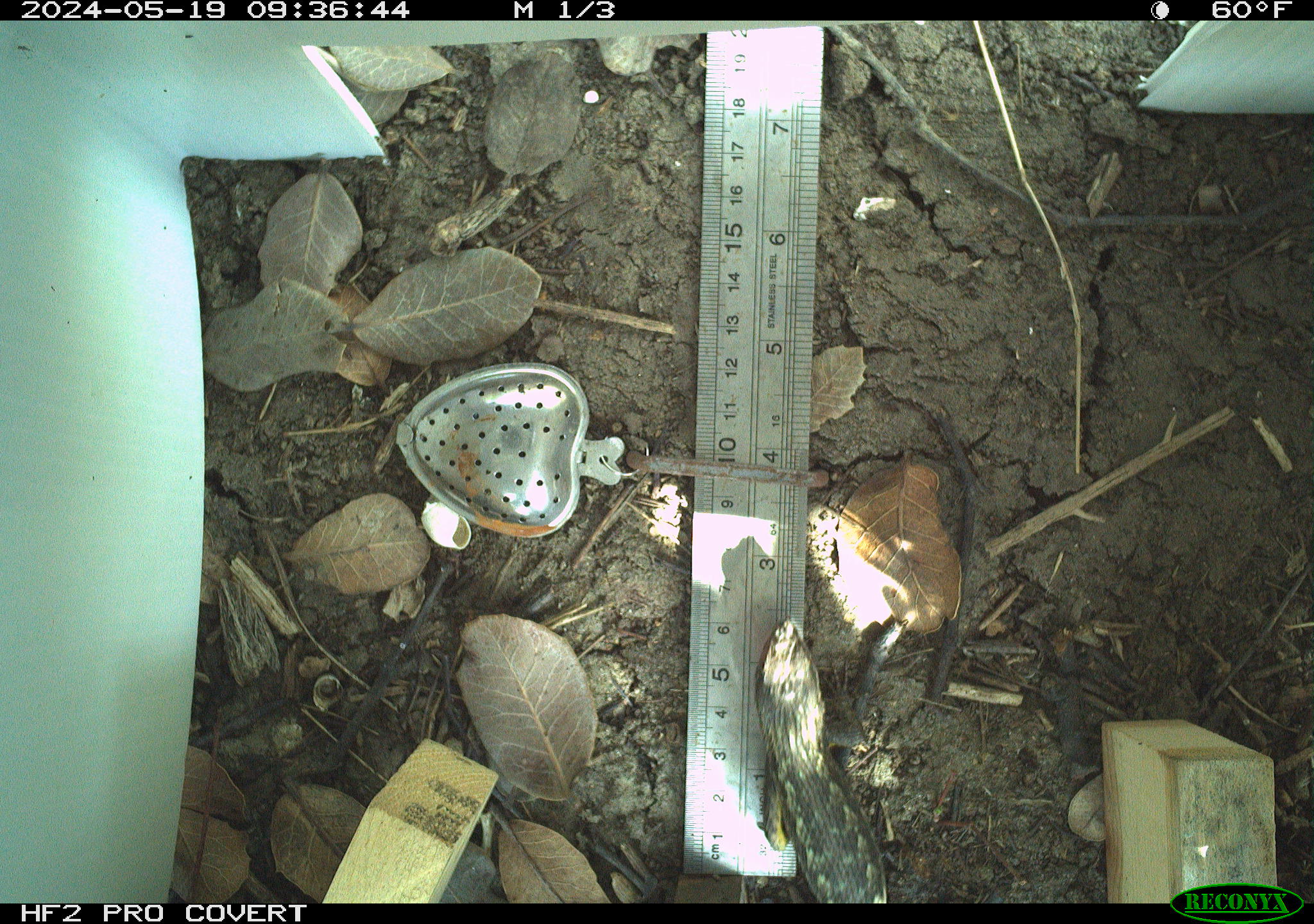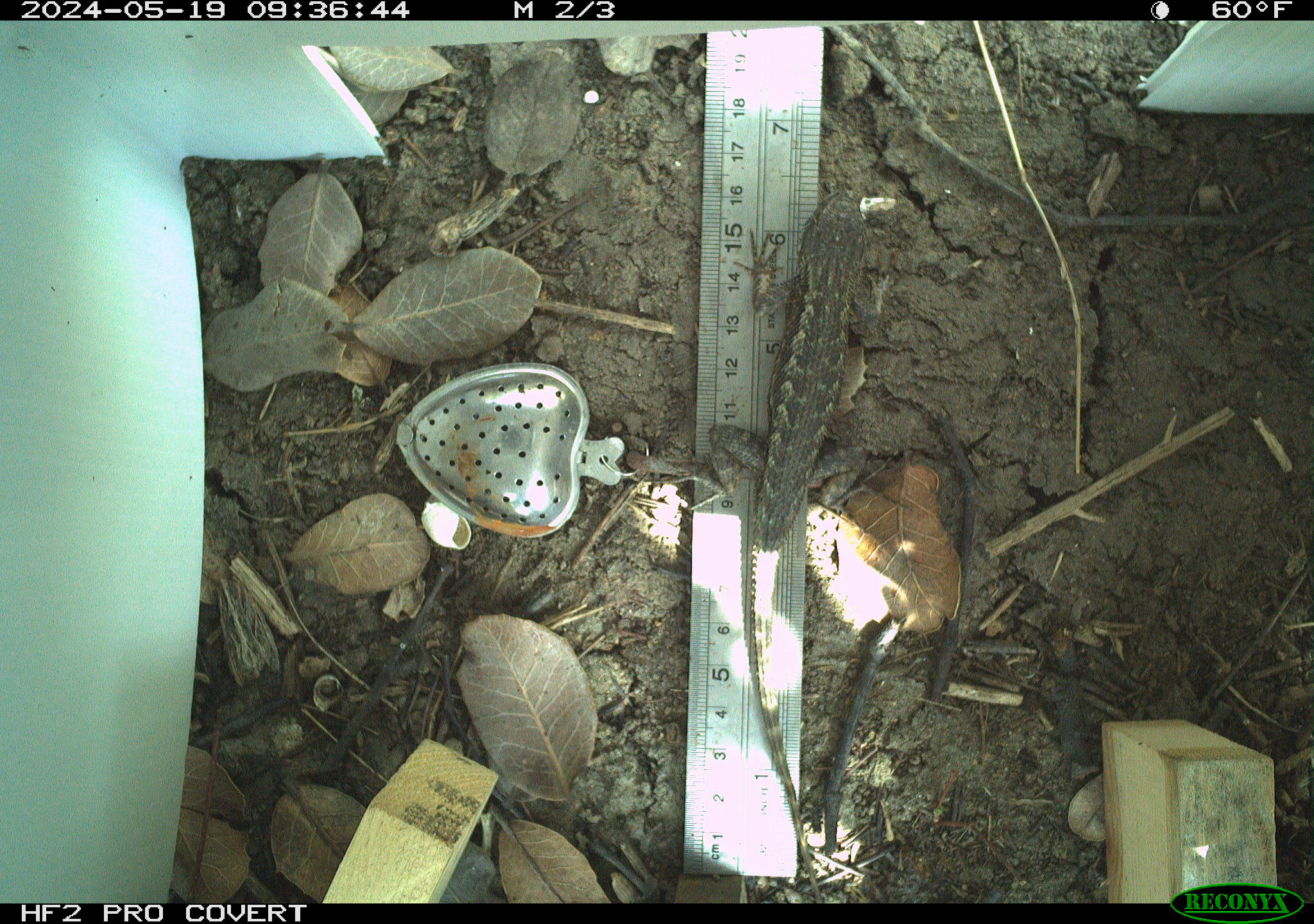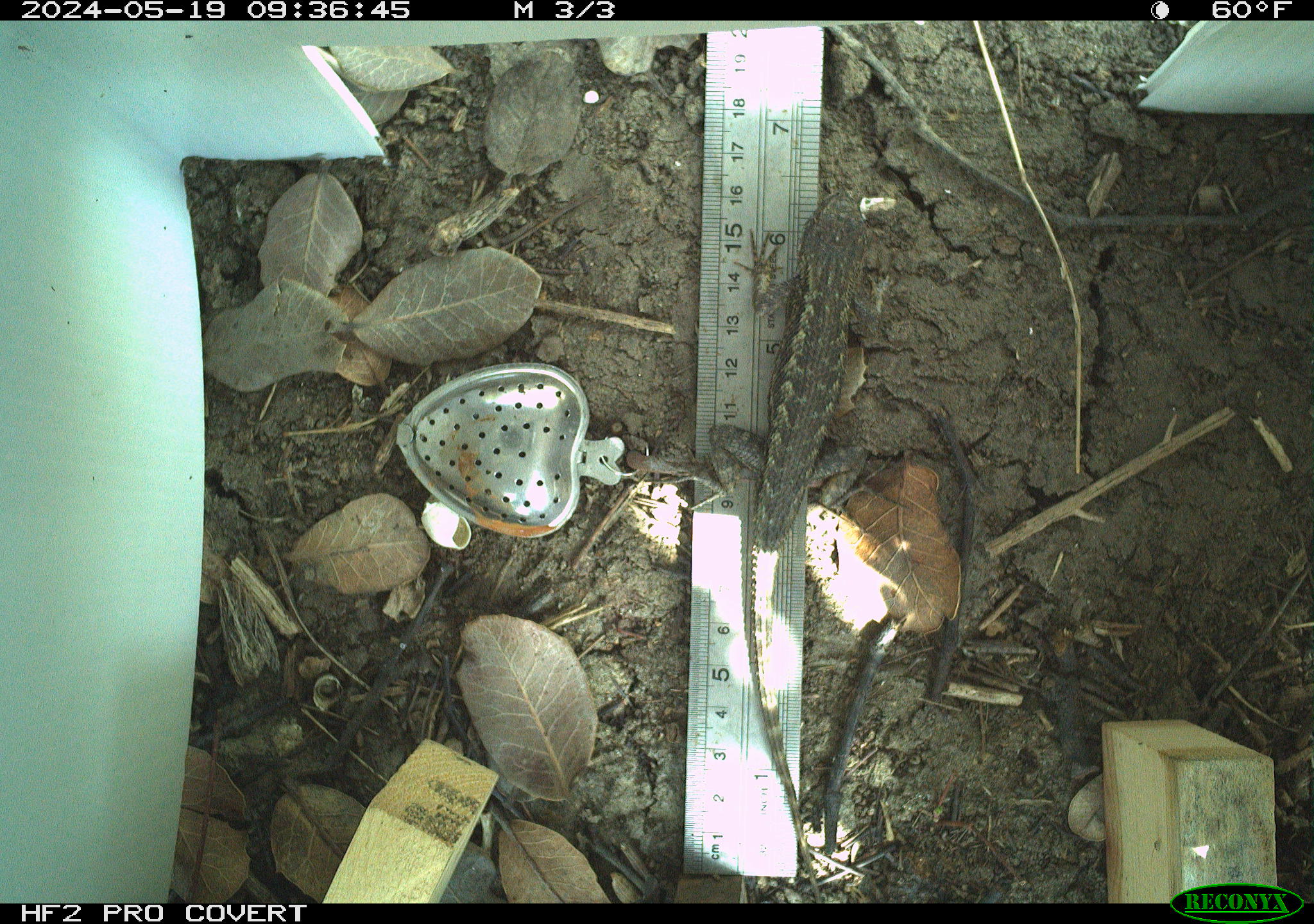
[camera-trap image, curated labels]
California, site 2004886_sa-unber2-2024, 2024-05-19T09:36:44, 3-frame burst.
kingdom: Animalia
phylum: Chordata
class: Reptilia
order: Squamata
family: Phrynosomatidae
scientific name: Phrynosomatidae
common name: phrynosomatid lizards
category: phrynosomatidae family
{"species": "phrynosomatidae family (phrynosomatid lizards) (Phrynosomatidae)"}